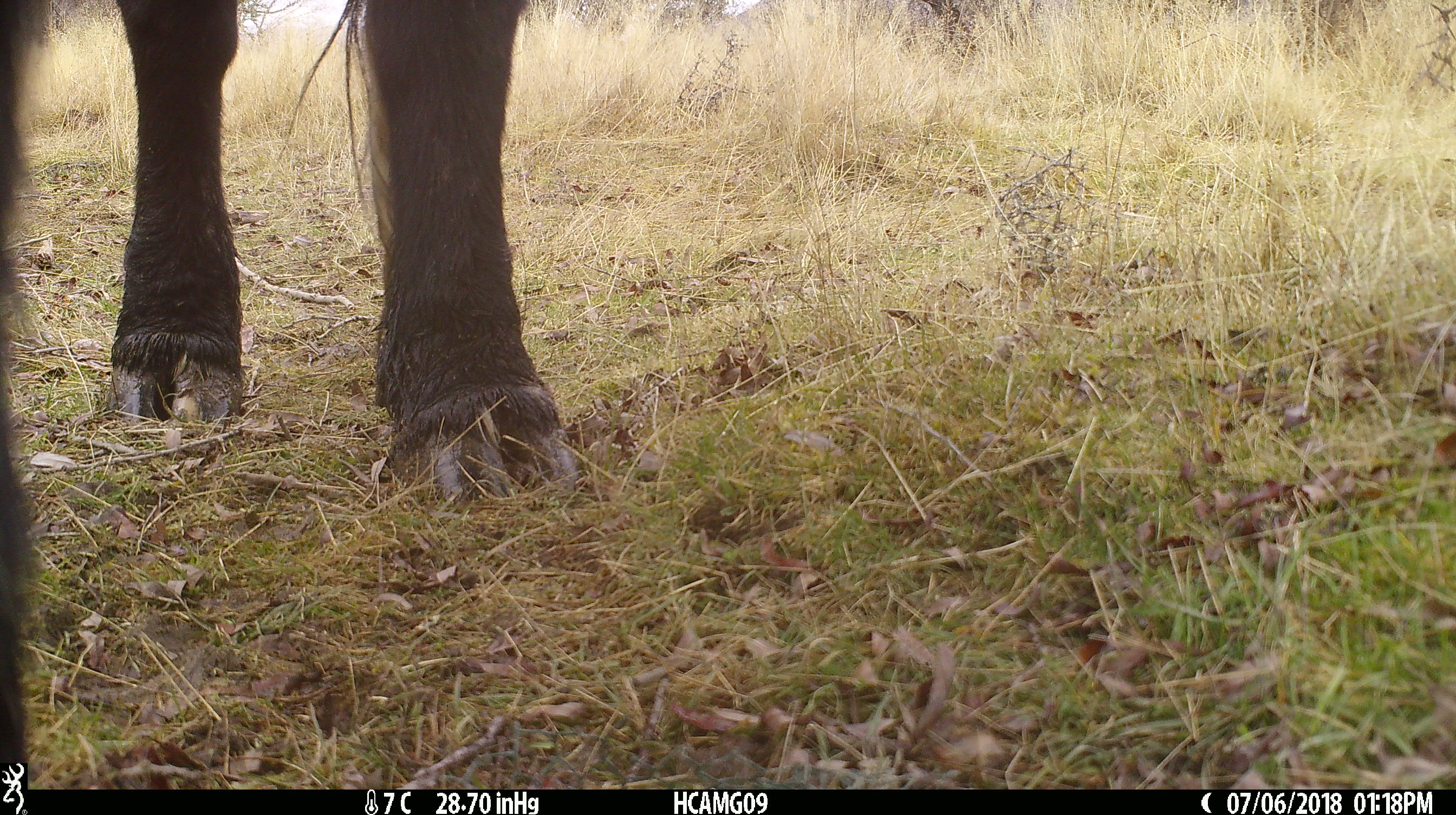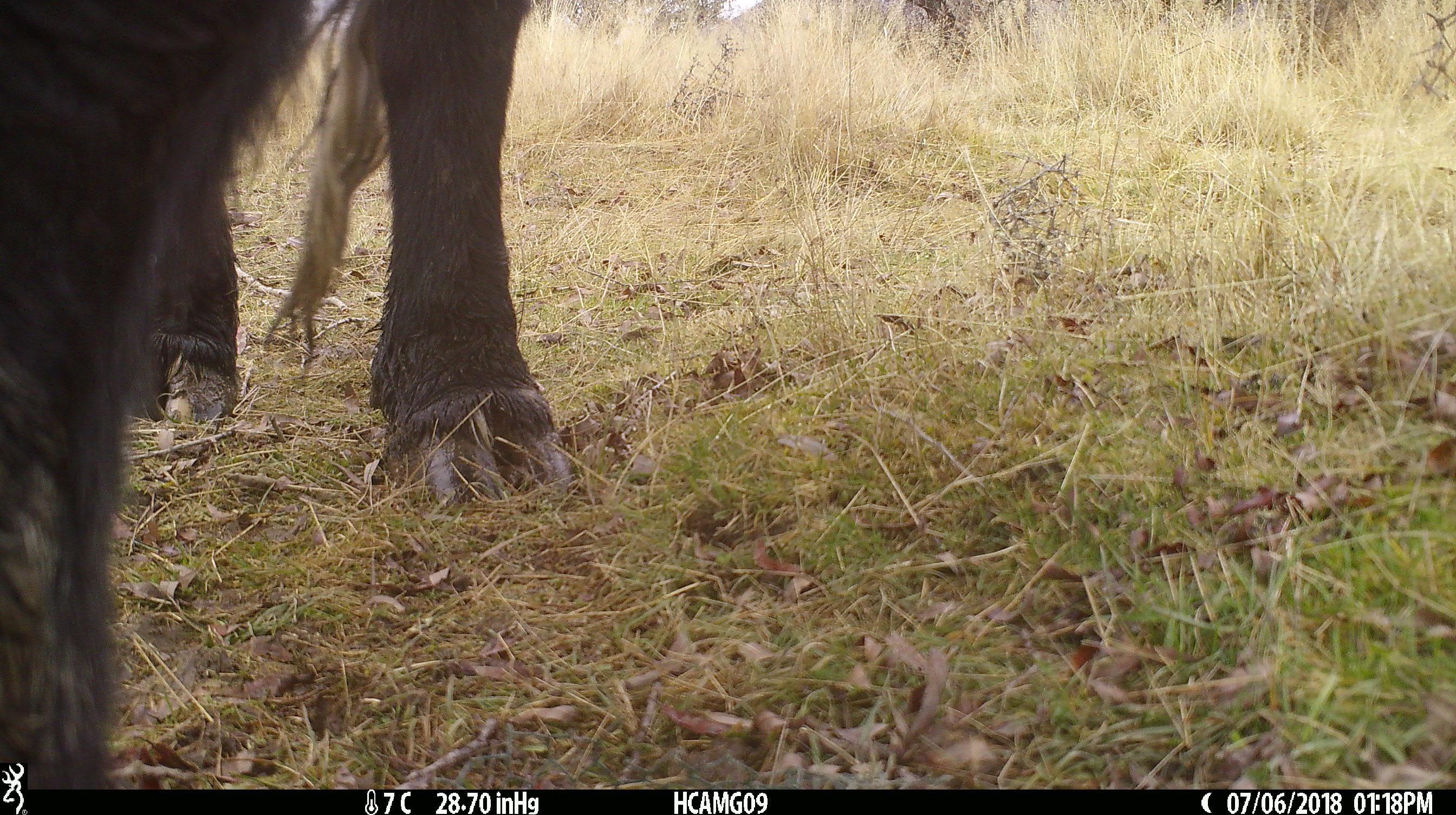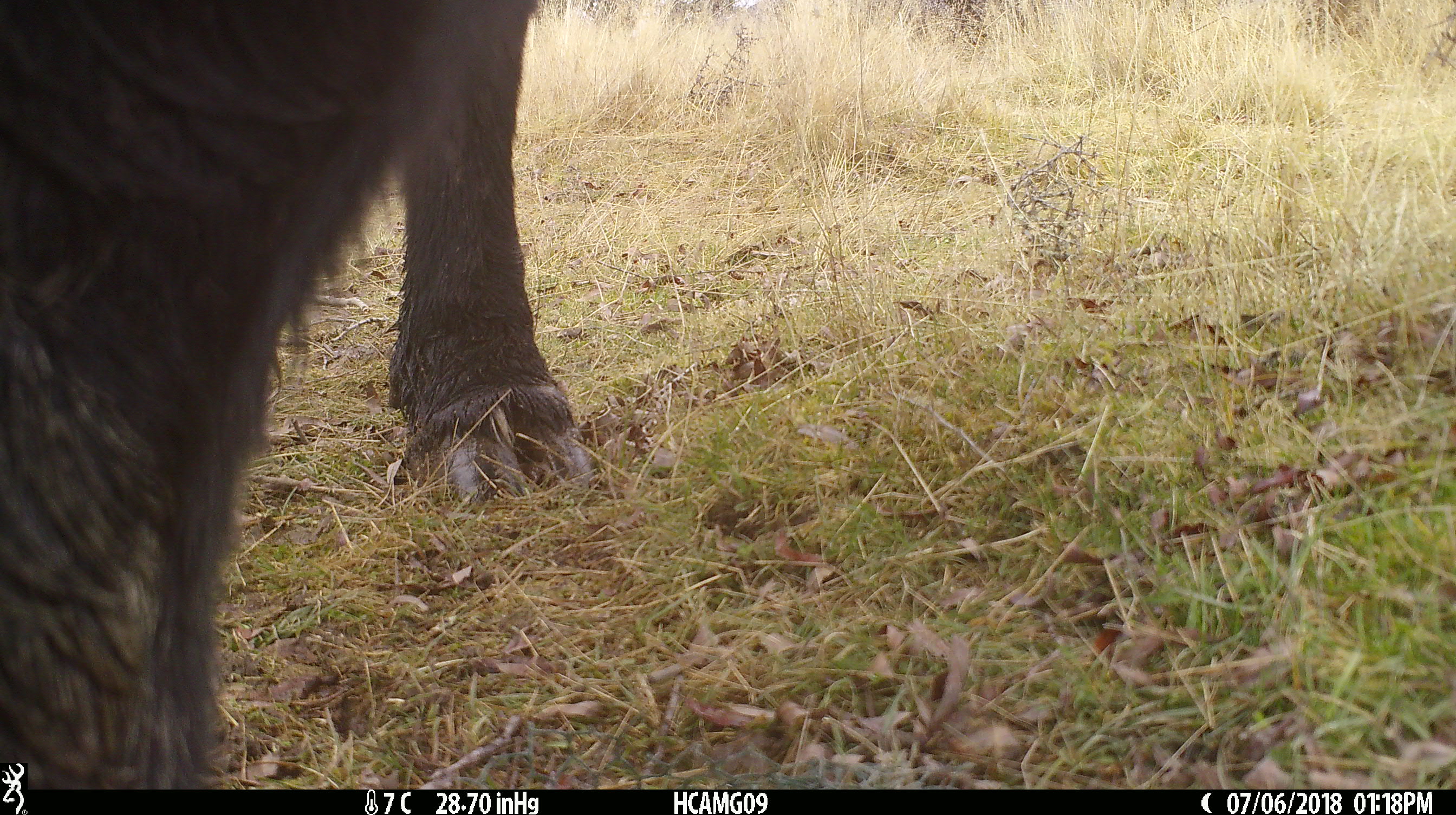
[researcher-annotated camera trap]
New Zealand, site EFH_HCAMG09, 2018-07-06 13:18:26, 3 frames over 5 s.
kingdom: Animalia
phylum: Chordata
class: Mammalia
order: Artiodactyla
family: Bovidae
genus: Bos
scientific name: Bos taurus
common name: domestic cow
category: cow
Cow (domestic cow) (Bos taurus).